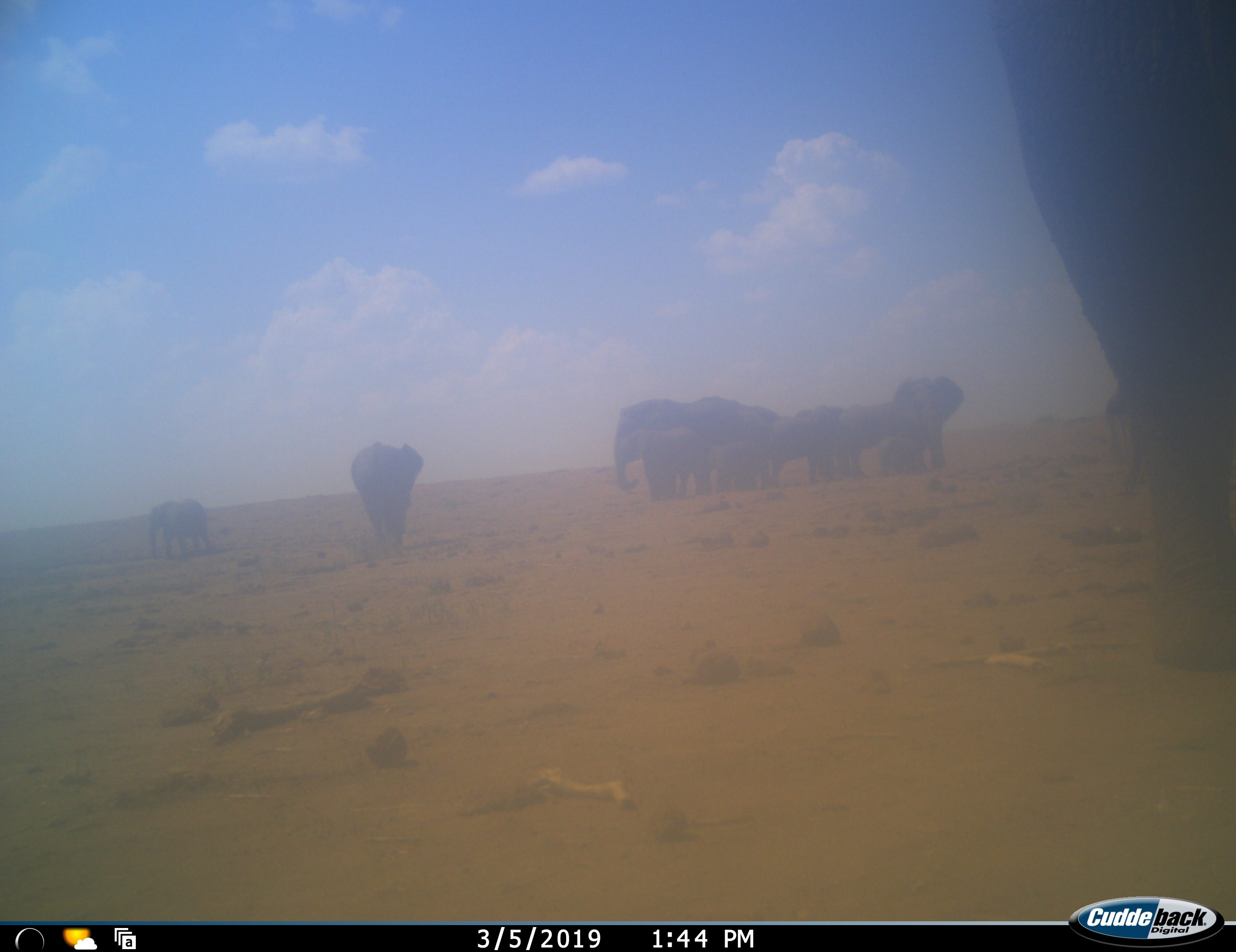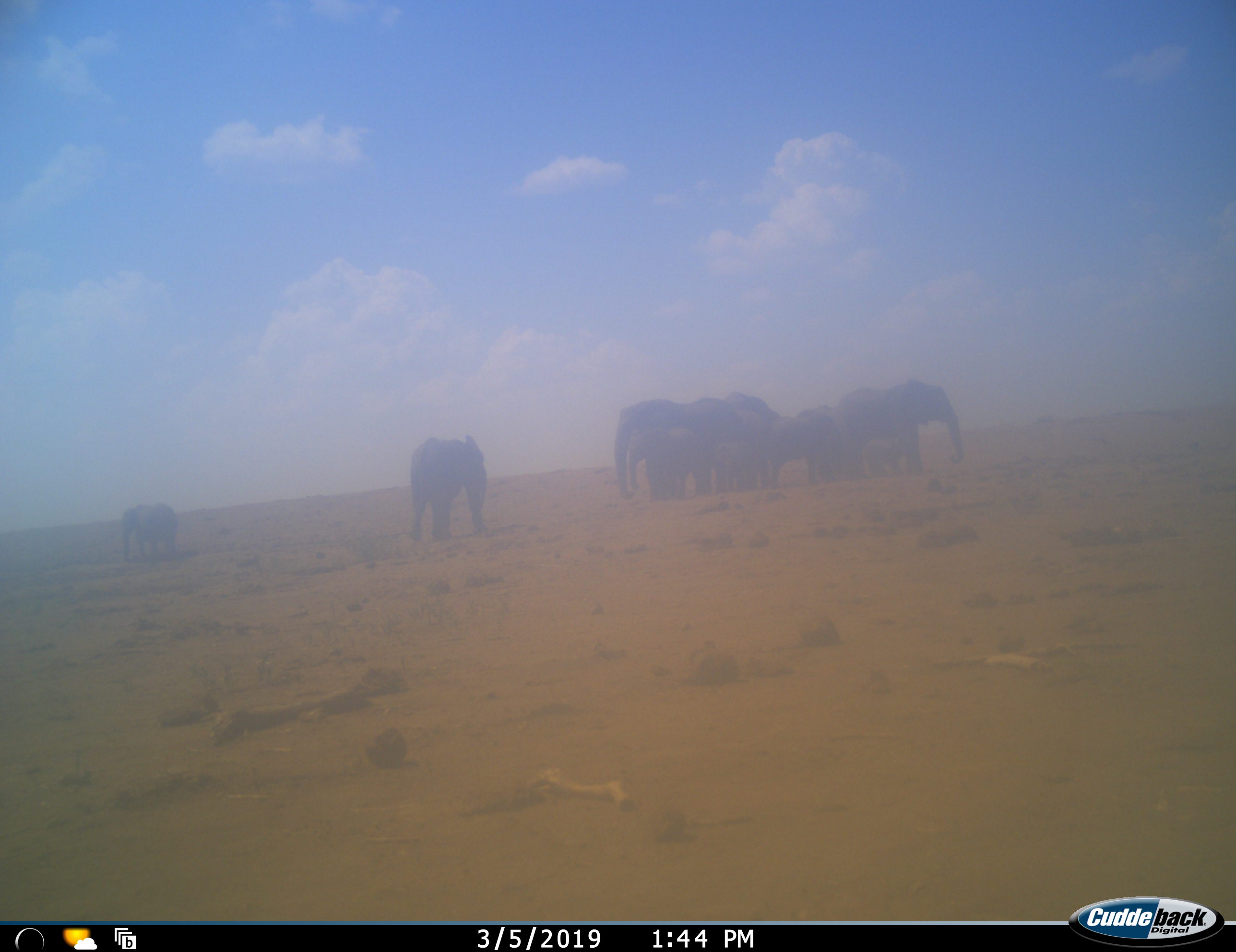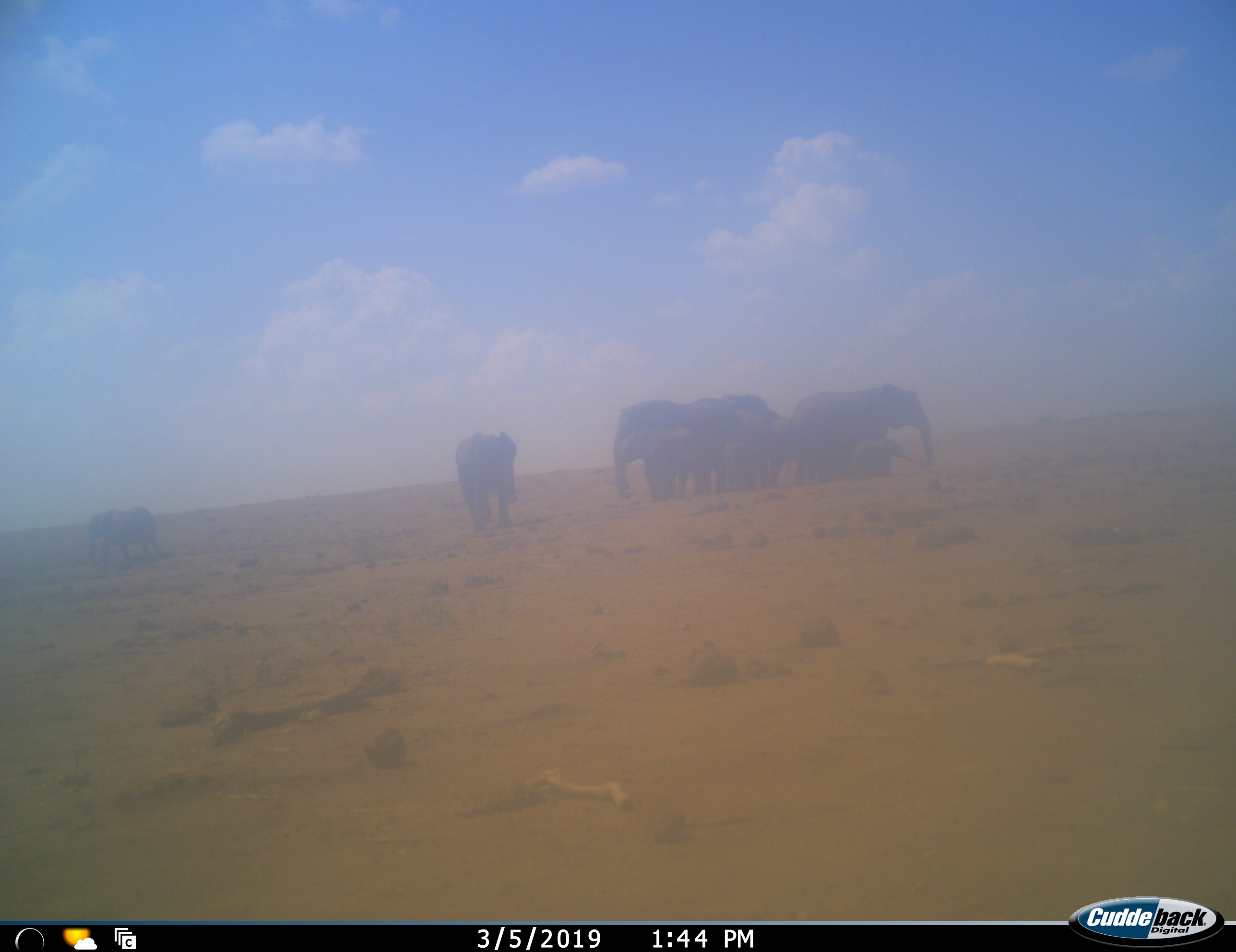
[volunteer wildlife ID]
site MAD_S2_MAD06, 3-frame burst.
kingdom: Animalia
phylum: Chordata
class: Mammalia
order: Proboscidea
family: Elephantidae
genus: Loxodonta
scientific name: Loxodonta africana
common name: african bush elephant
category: elephant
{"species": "elephant (african bush elephant) (Loxodonta africana)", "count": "11-50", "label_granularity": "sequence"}